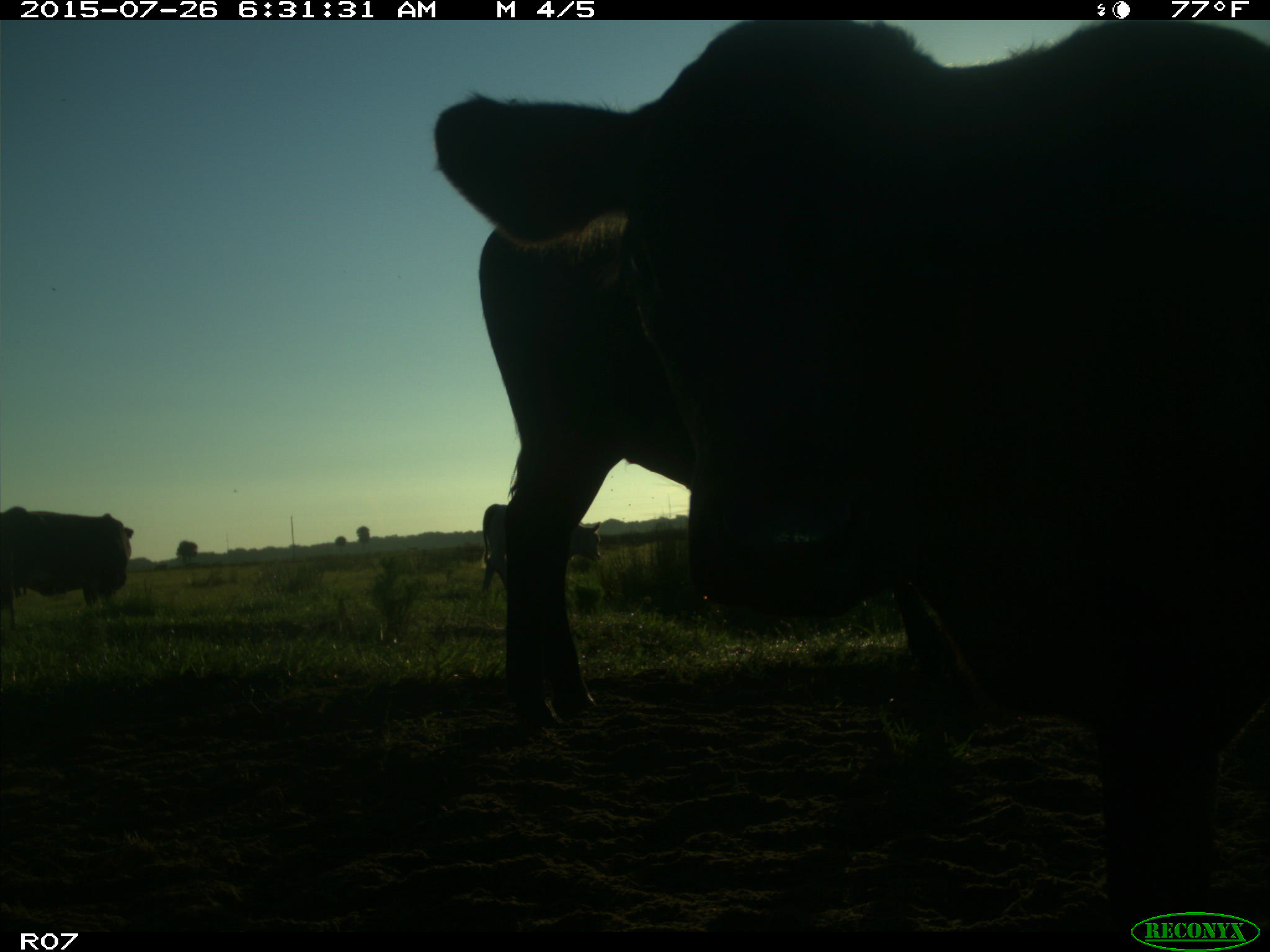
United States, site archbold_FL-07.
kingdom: Animalia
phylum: Chordata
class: Mammalia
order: Artiodactyla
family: Bovidae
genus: Bos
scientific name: Bos taurus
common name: domestic cow